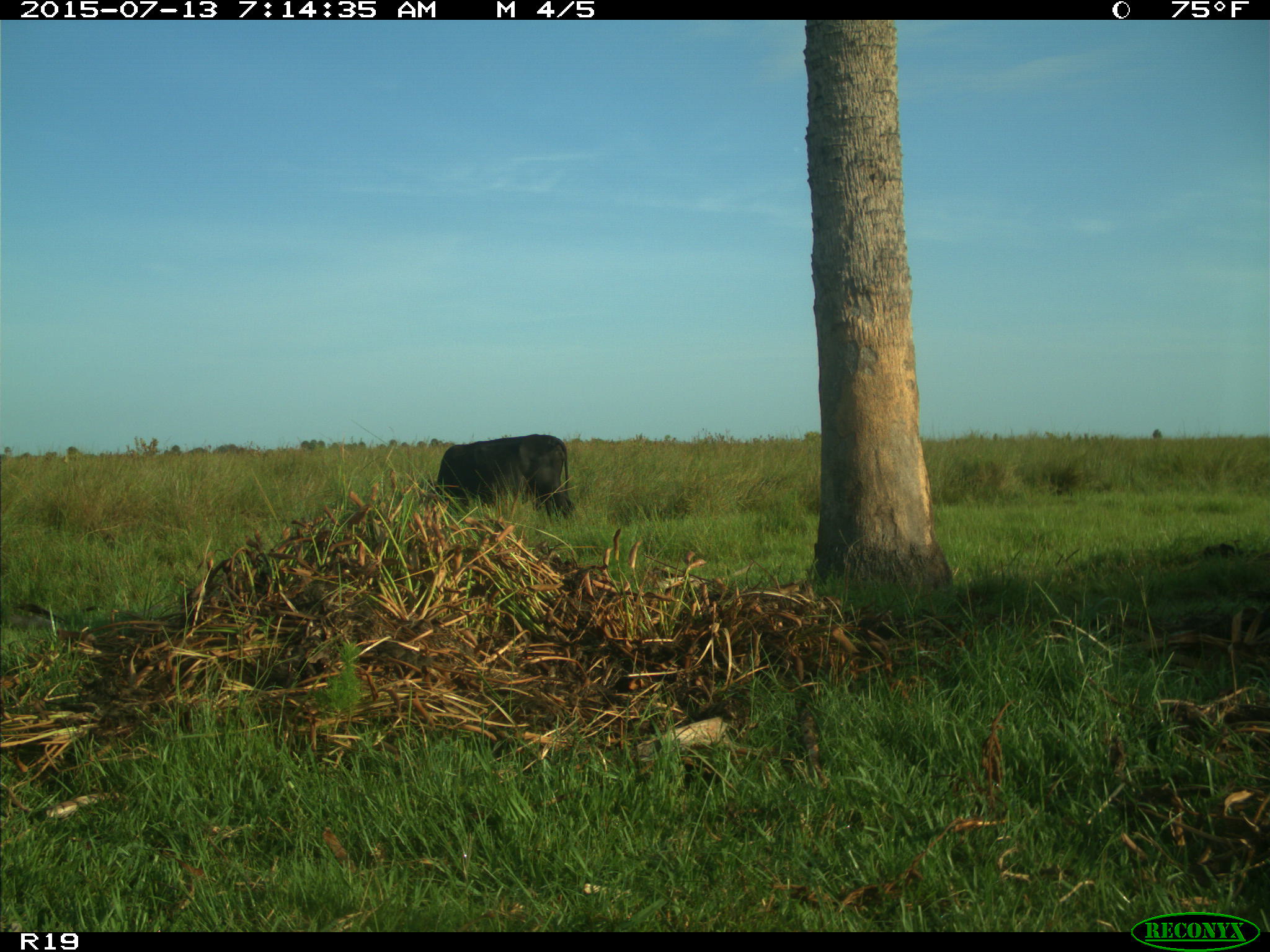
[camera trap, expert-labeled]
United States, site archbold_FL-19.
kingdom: Animalia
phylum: Chordata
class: Mammalia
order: Artiodactyla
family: Bovidae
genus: Bos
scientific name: Bos taurus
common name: domestic cow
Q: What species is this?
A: Bos taurus (domestic cow).